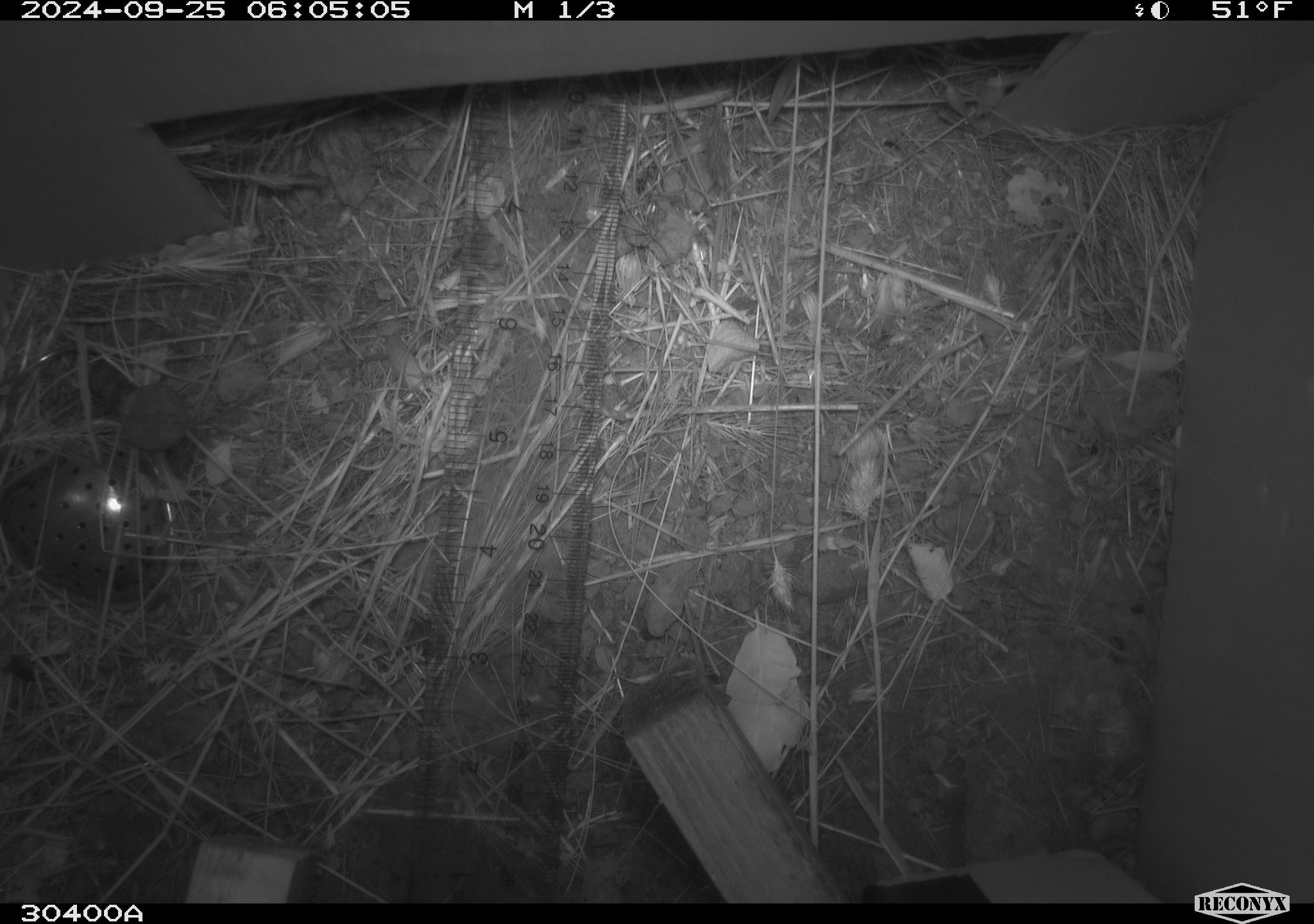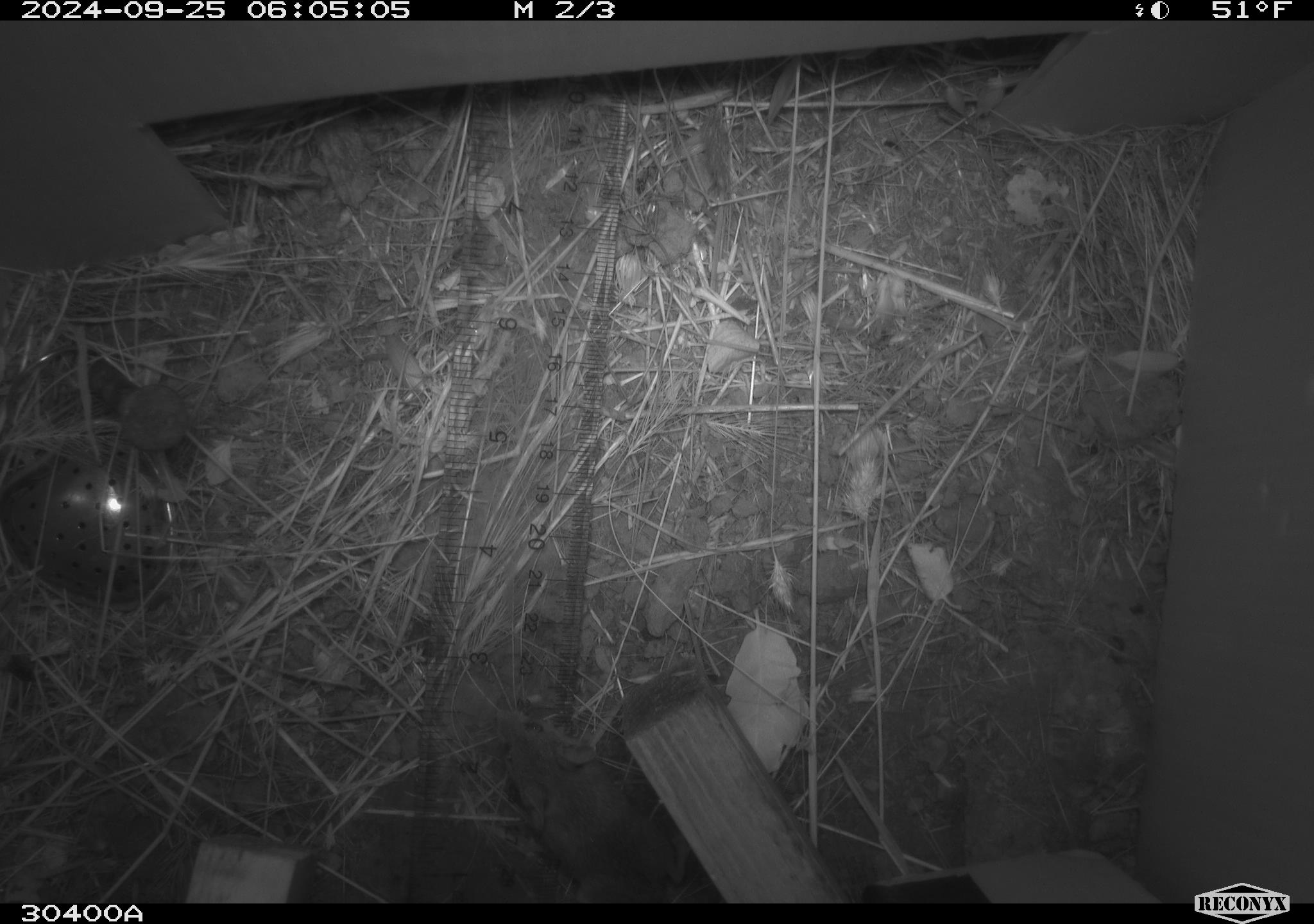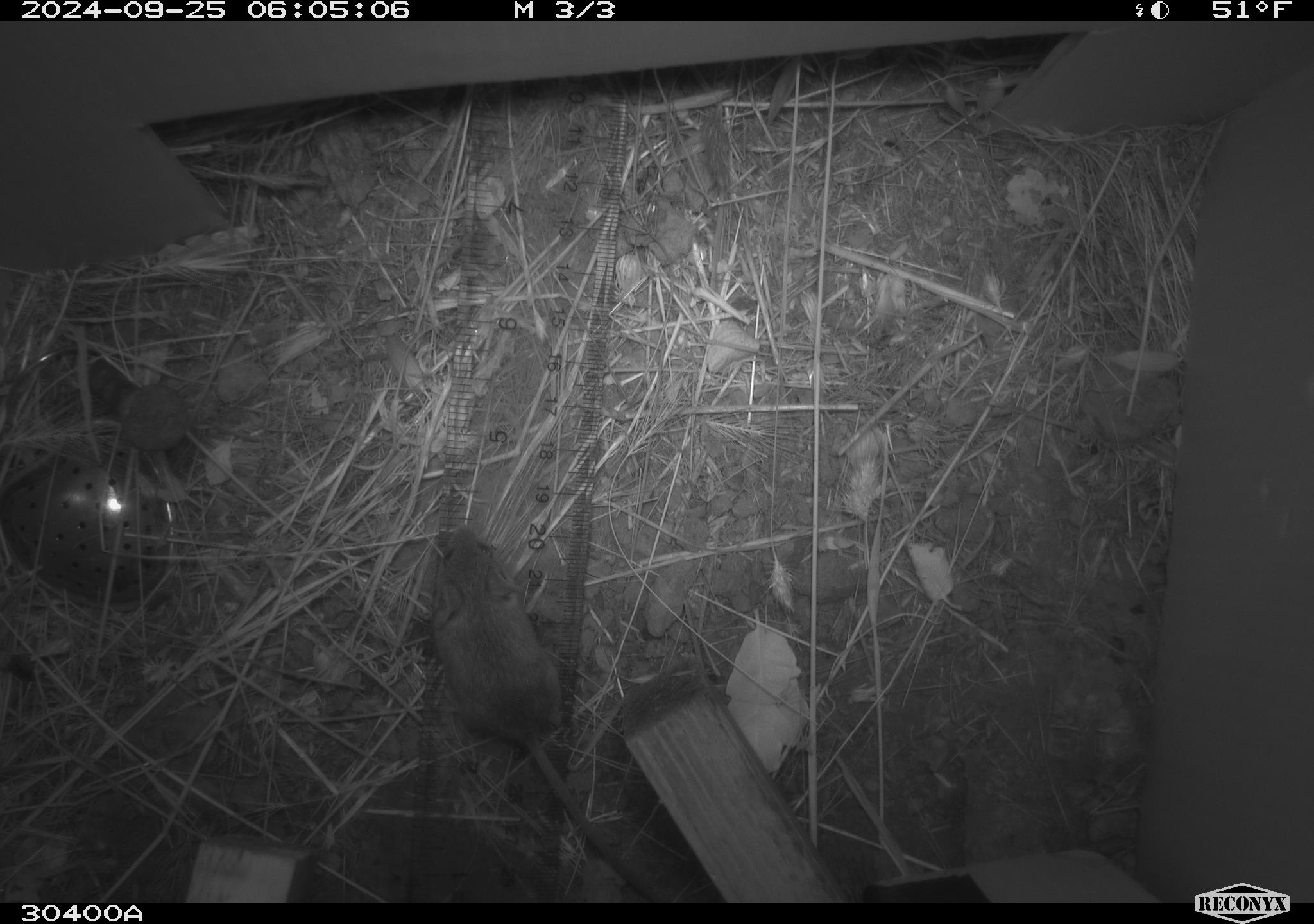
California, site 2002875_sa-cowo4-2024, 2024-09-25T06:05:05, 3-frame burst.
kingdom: Animalia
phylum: Chordata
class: Mammalia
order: Rodentia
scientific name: Rodentia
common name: mouse species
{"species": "mouse species (Rodentia)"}